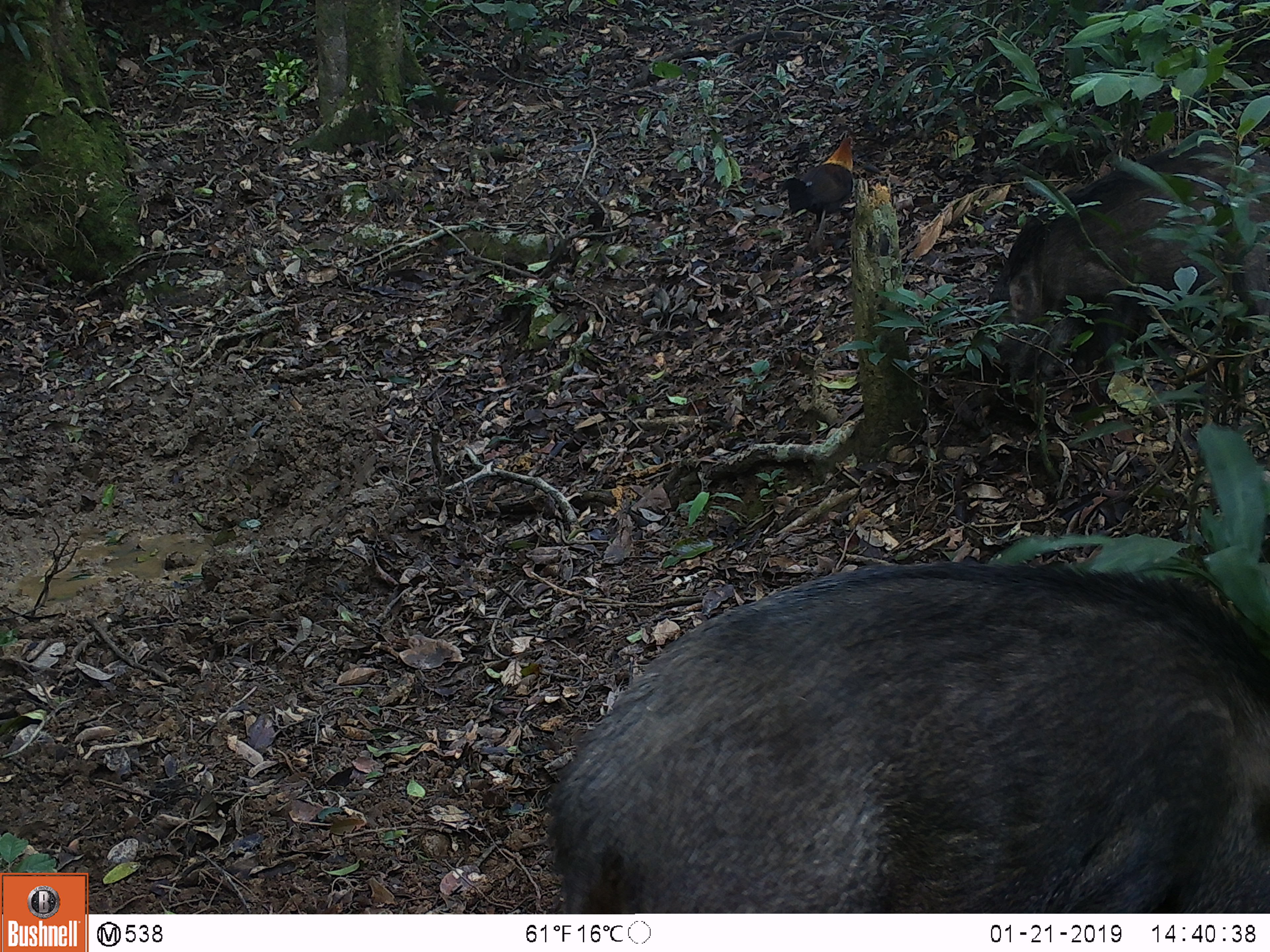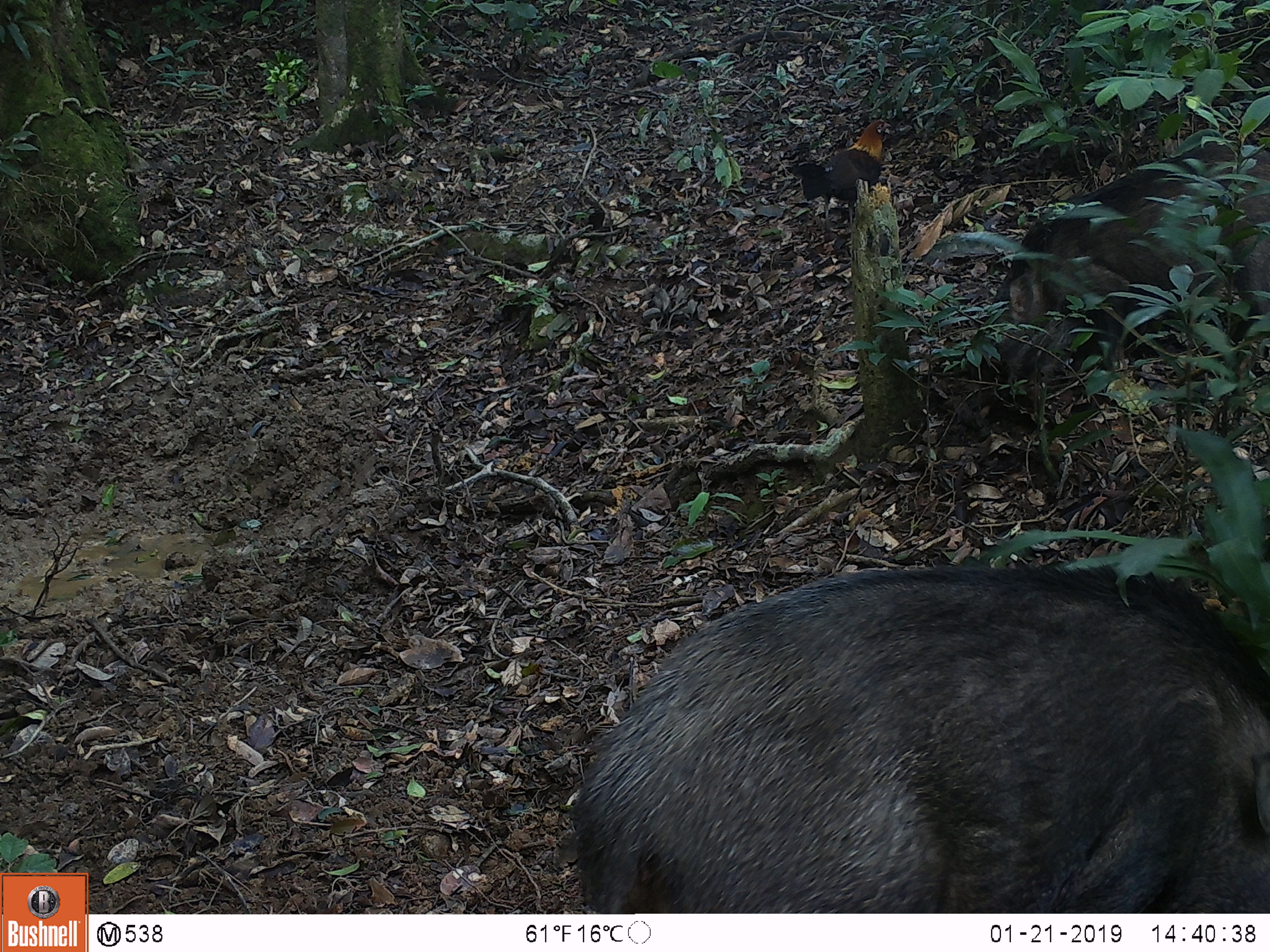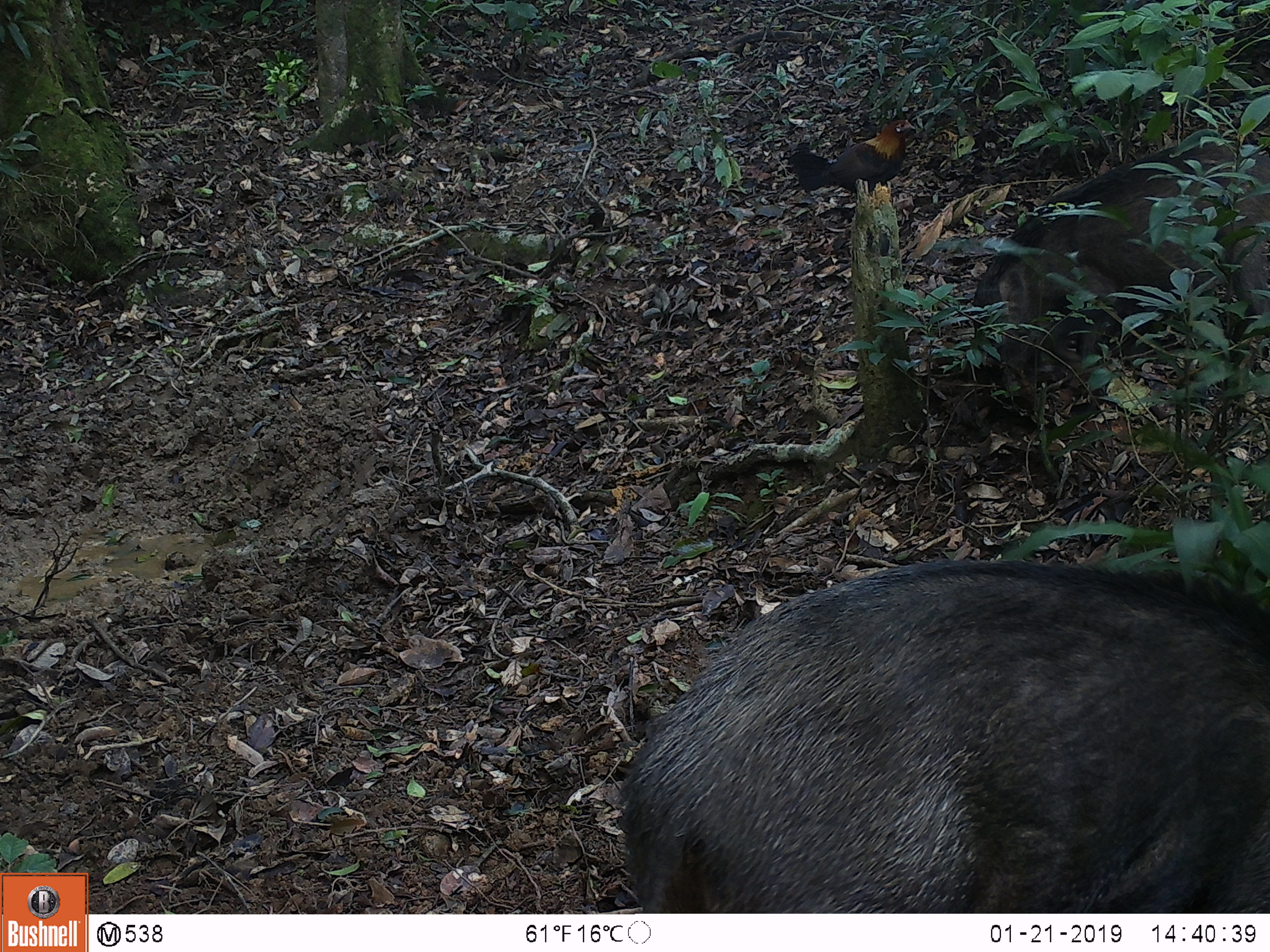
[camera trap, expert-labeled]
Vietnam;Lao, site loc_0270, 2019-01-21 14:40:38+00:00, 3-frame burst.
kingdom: Animalia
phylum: Chordata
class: Mammalia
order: Artiodactyla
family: Suidae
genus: Sus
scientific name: Sus scrofa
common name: eurasian wild pig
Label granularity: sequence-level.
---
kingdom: Animalia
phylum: Chordata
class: Aves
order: Galliformes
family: Phasianidae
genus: Gallus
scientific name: Gallus gallus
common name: red junglefowl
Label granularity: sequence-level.